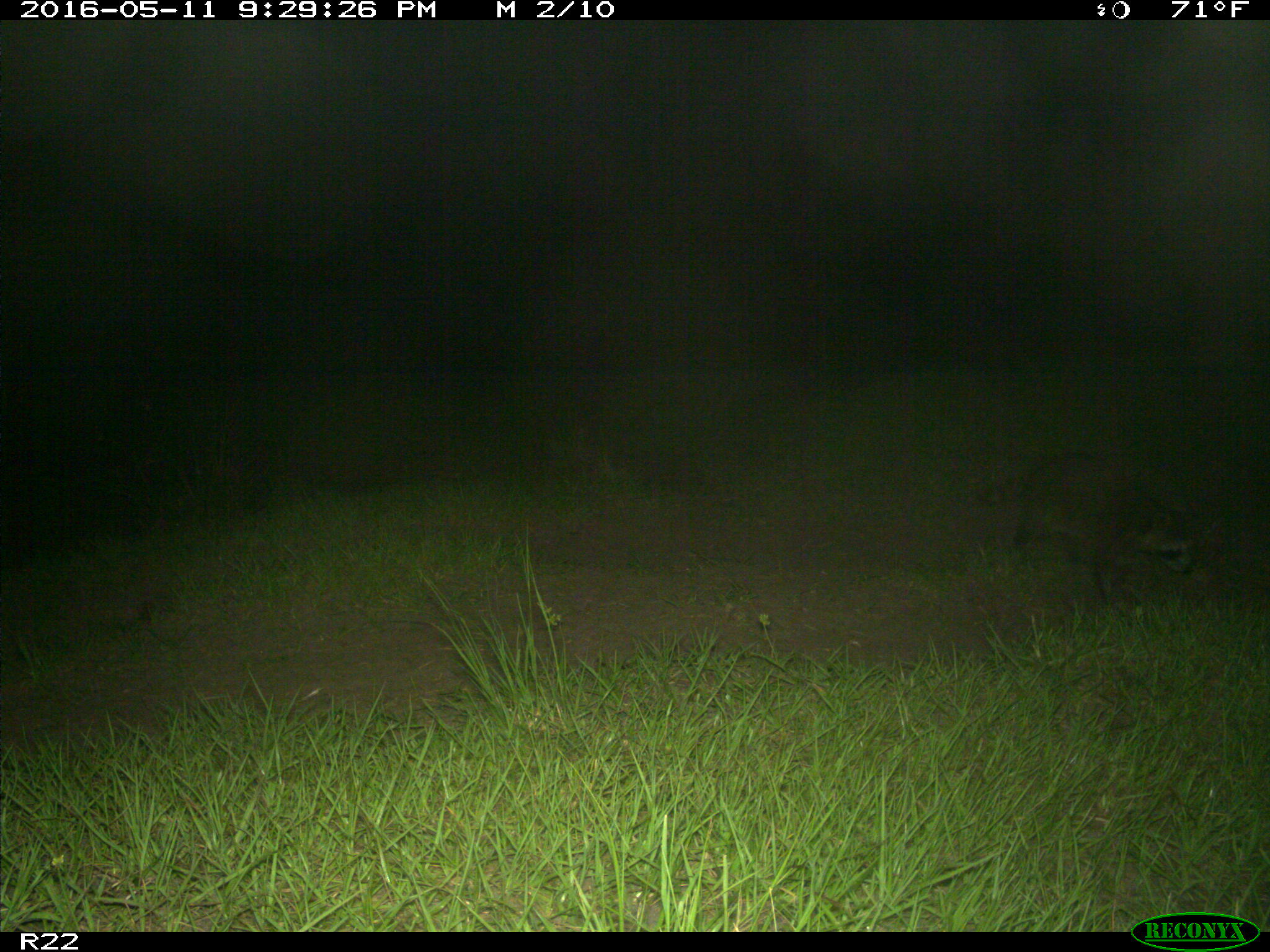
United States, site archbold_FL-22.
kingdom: Animalia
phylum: Chordata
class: Mammalia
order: Carnivora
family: Procyonidae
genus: Procyon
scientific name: Procyon lotor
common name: common raccoon